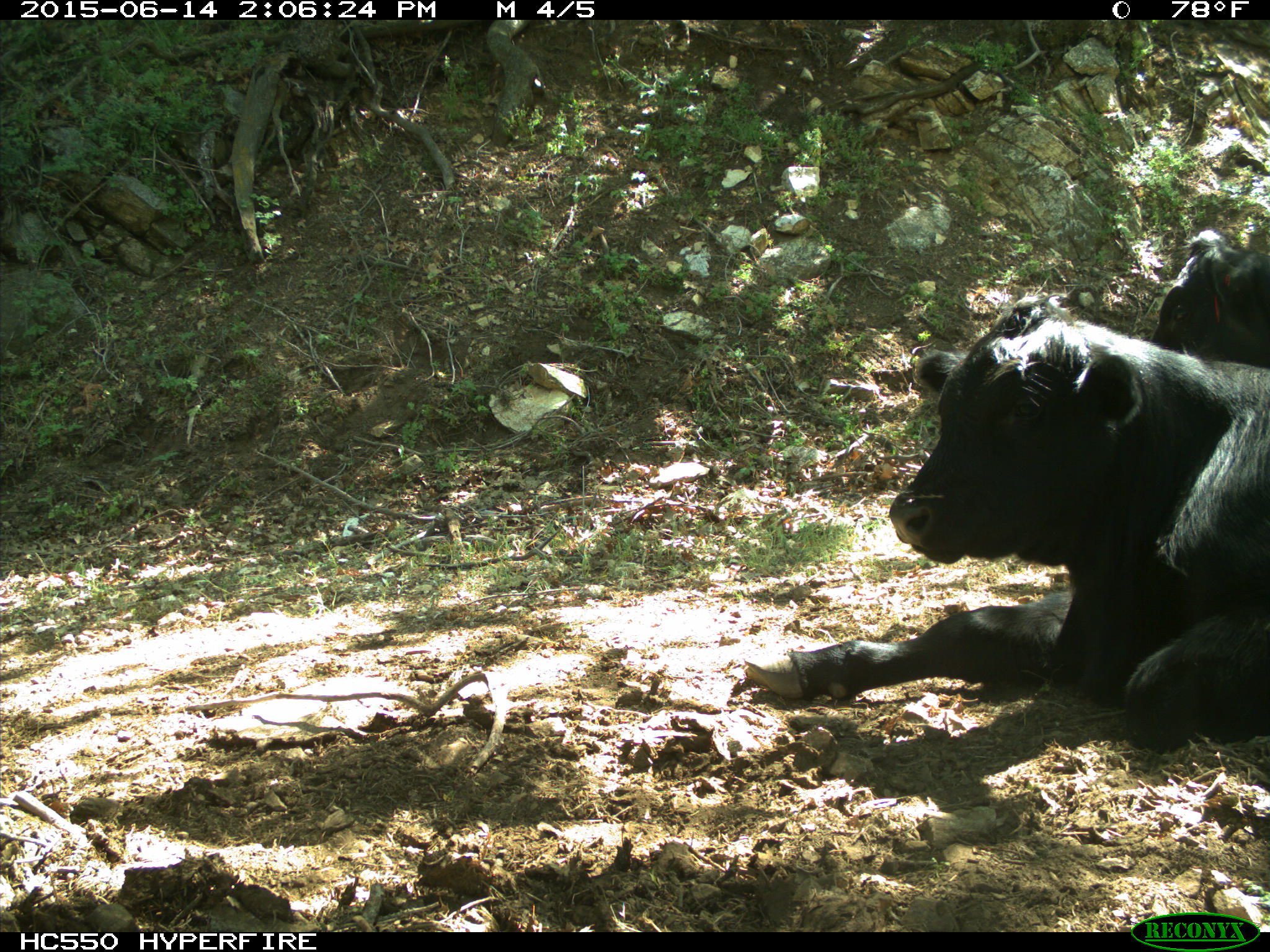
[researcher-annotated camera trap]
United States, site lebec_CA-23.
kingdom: Animalia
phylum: Chordata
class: Mammalia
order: Artiodactyla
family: Bovidae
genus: Bos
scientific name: Bos taurus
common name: domestic cow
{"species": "Bos taurus (domestic cow)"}